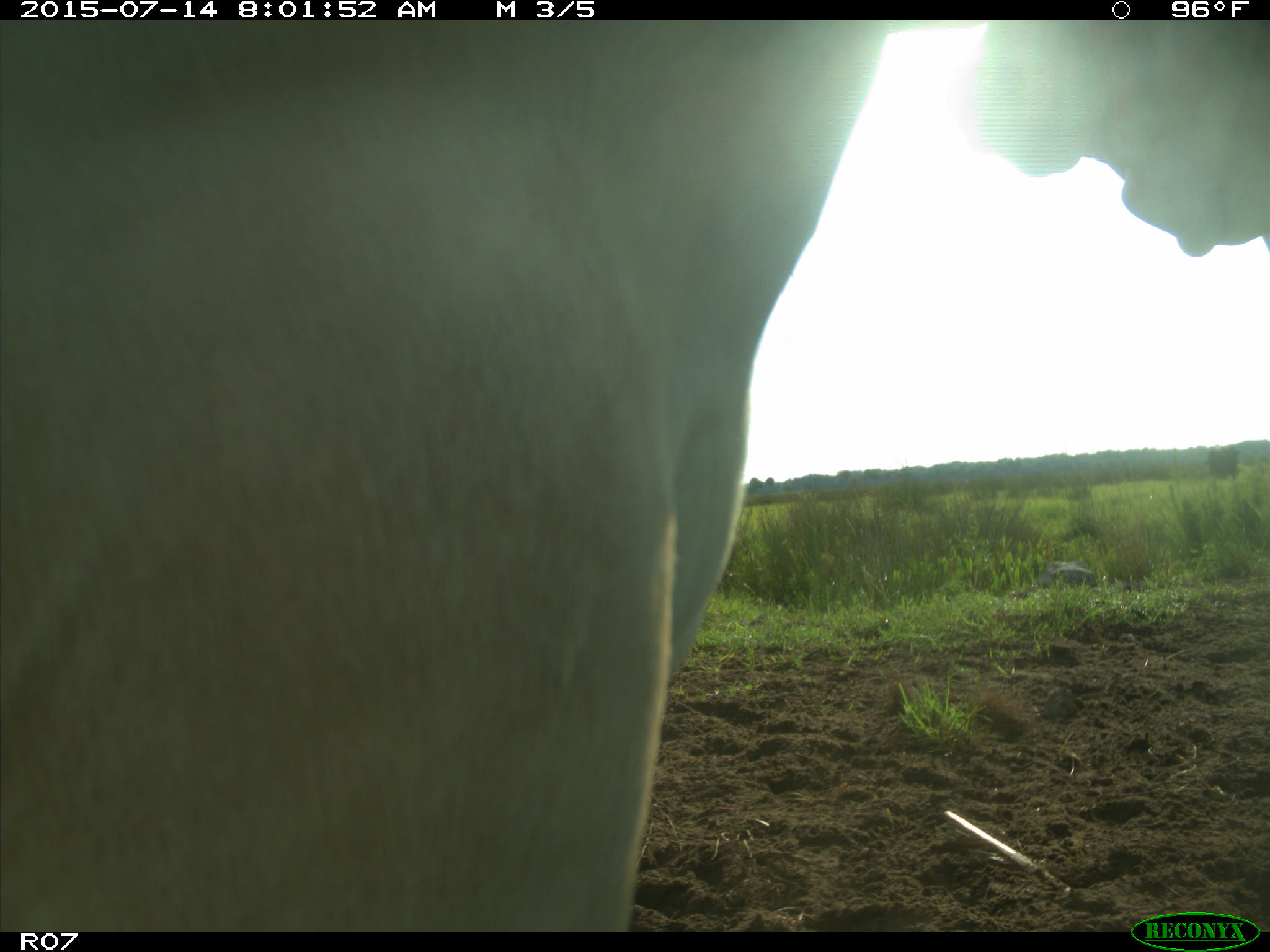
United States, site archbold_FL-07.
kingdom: Animalia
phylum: Chordata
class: Mammalia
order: Artiodactyla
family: Bovidae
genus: Bos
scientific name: Bos taurus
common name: domestic cow